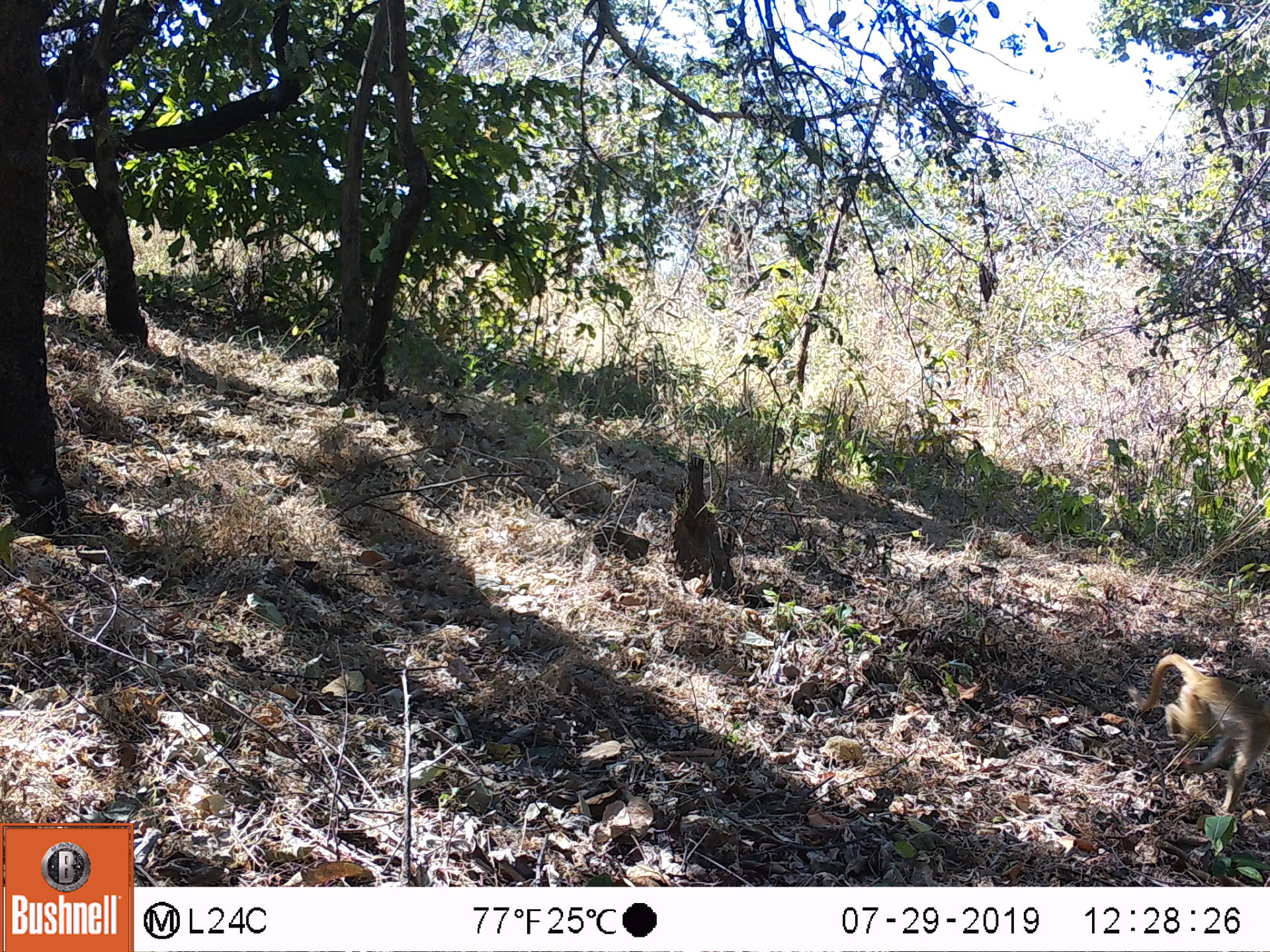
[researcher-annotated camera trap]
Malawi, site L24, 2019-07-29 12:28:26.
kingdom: Animalia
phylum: Chordata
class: Mammalia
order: Primates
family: Cercopithecidae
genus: Papio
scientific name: Papio cynocephalus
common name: yellow baboon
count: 1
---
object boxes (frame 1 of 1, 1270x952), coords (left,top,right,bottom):
yellow baboon: (1135,649,1262,789)